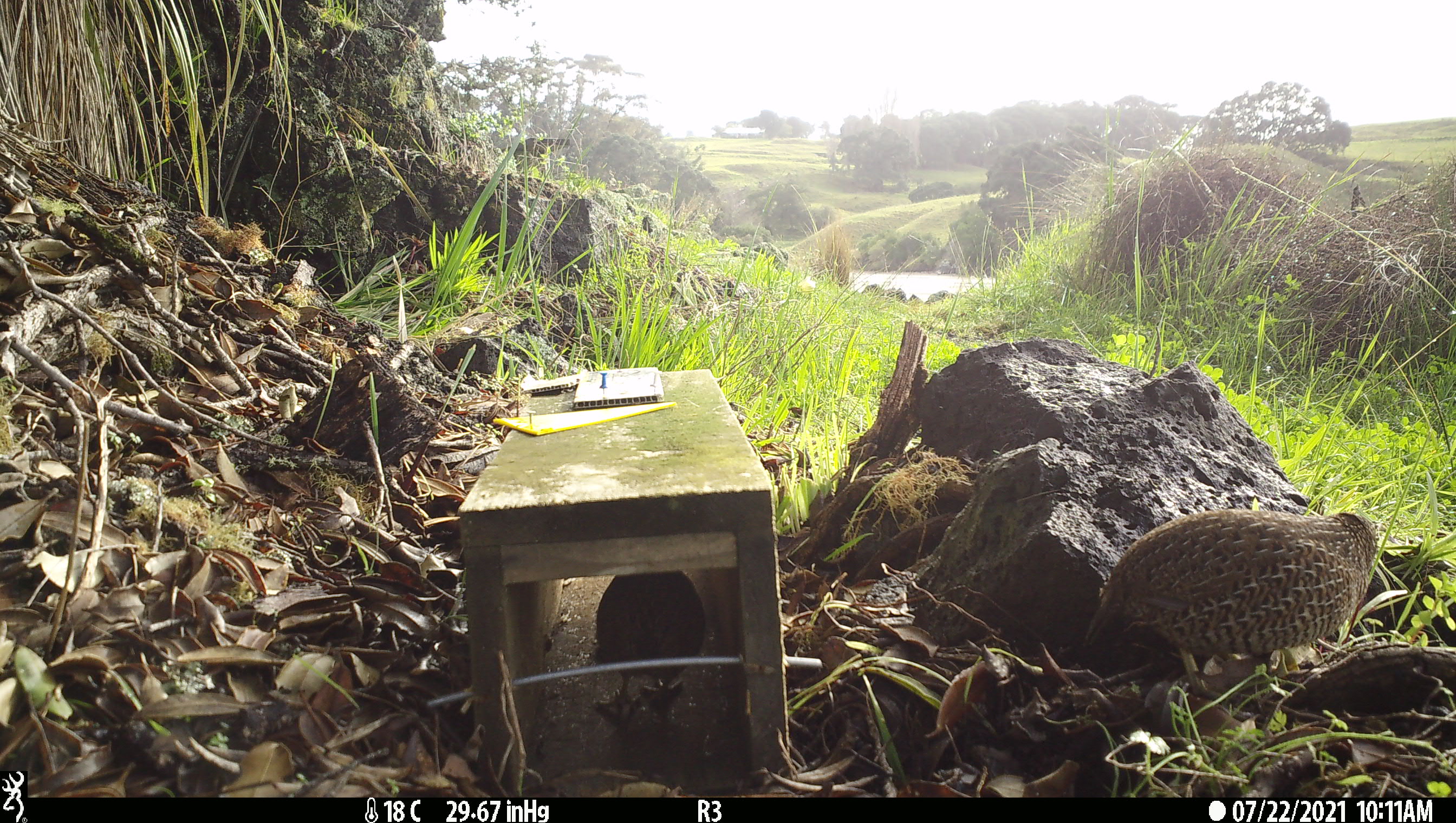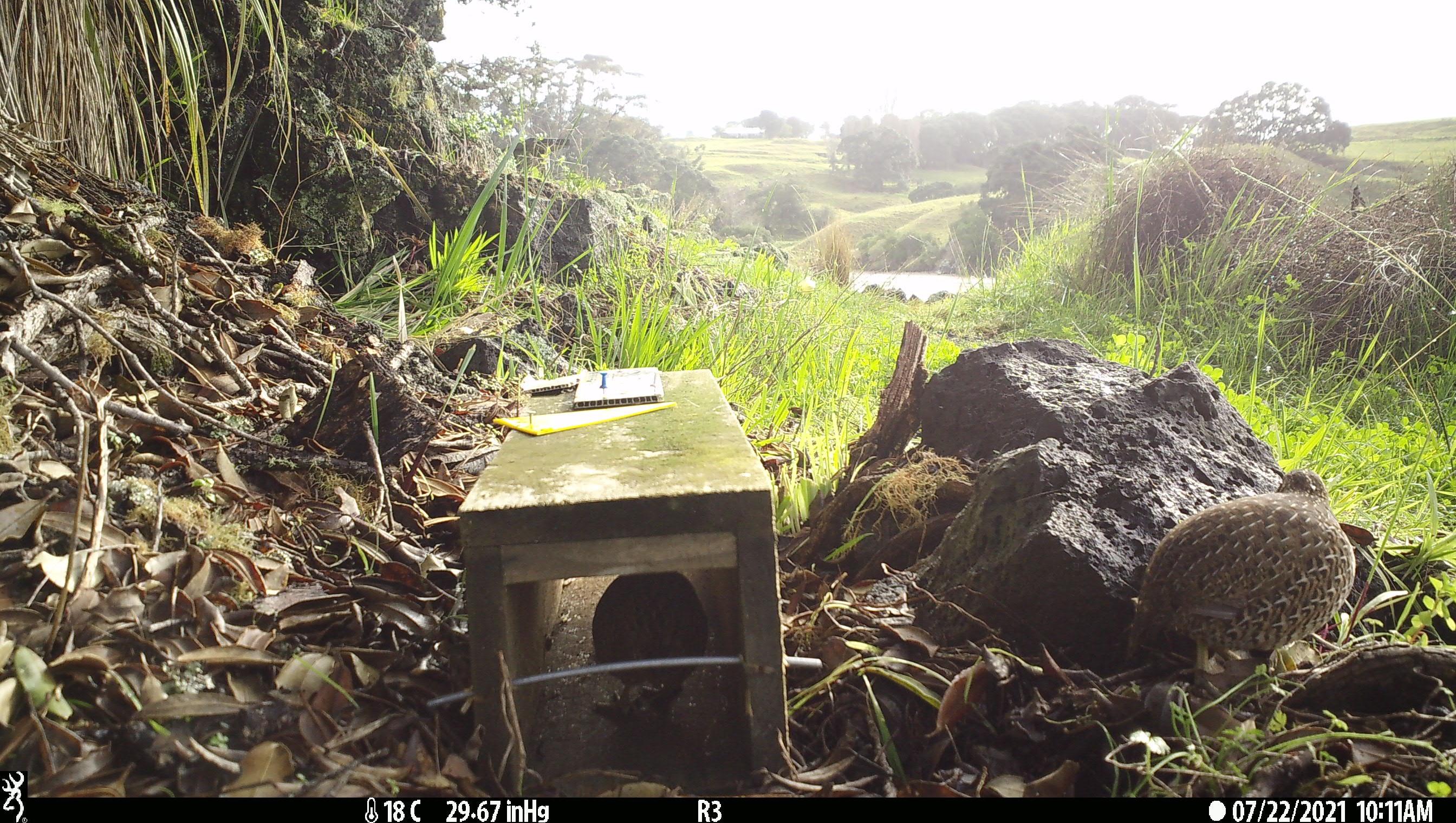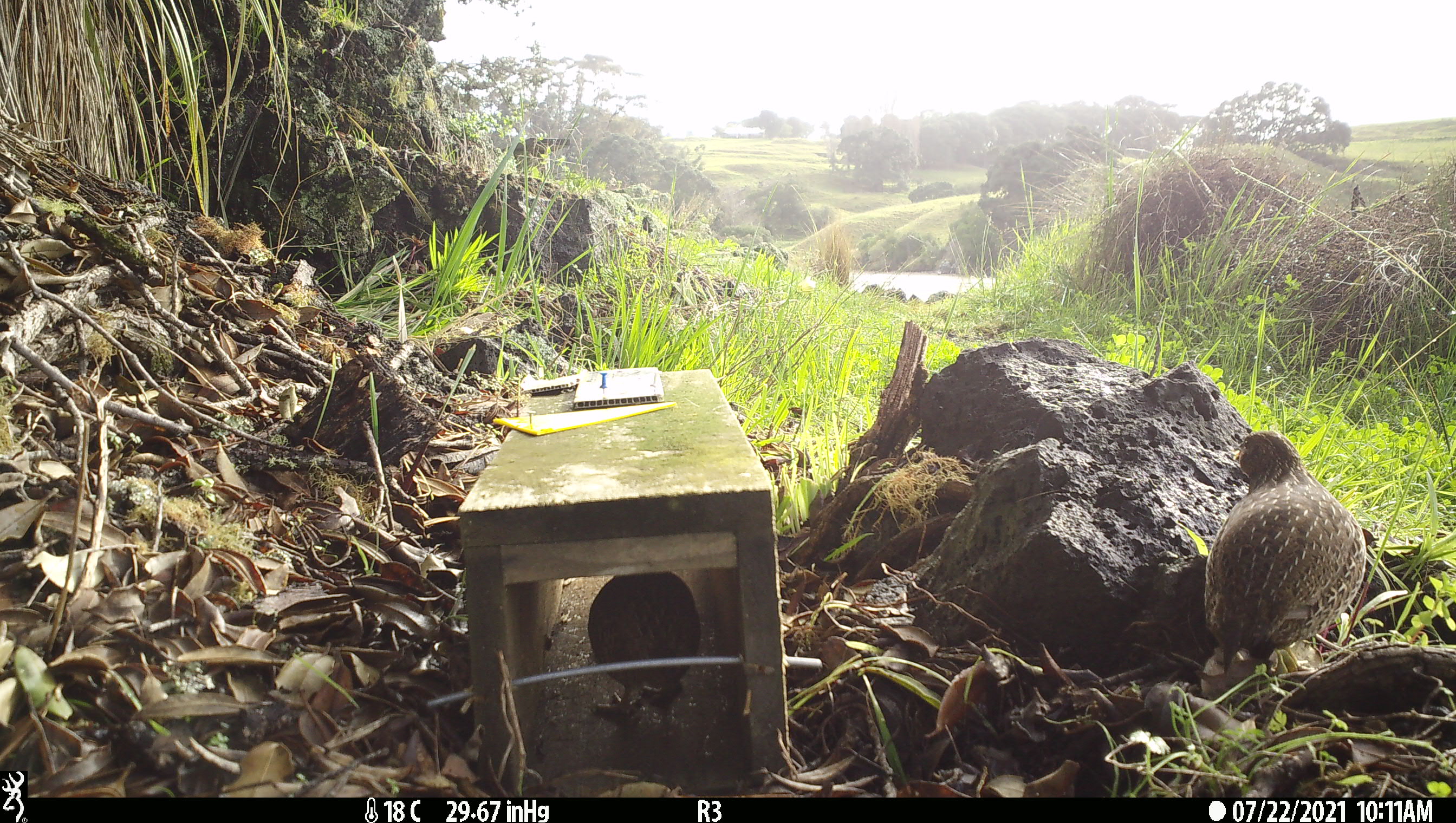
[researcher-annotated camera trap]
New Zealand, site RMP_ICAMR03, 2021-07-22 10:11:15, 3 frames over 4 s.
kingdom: Animalia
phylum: Chordata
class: Aves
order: Galliformes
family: Phasianidae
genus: Synoicus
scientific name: Synoicus ypsilophorus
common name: brown quail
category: quail brown